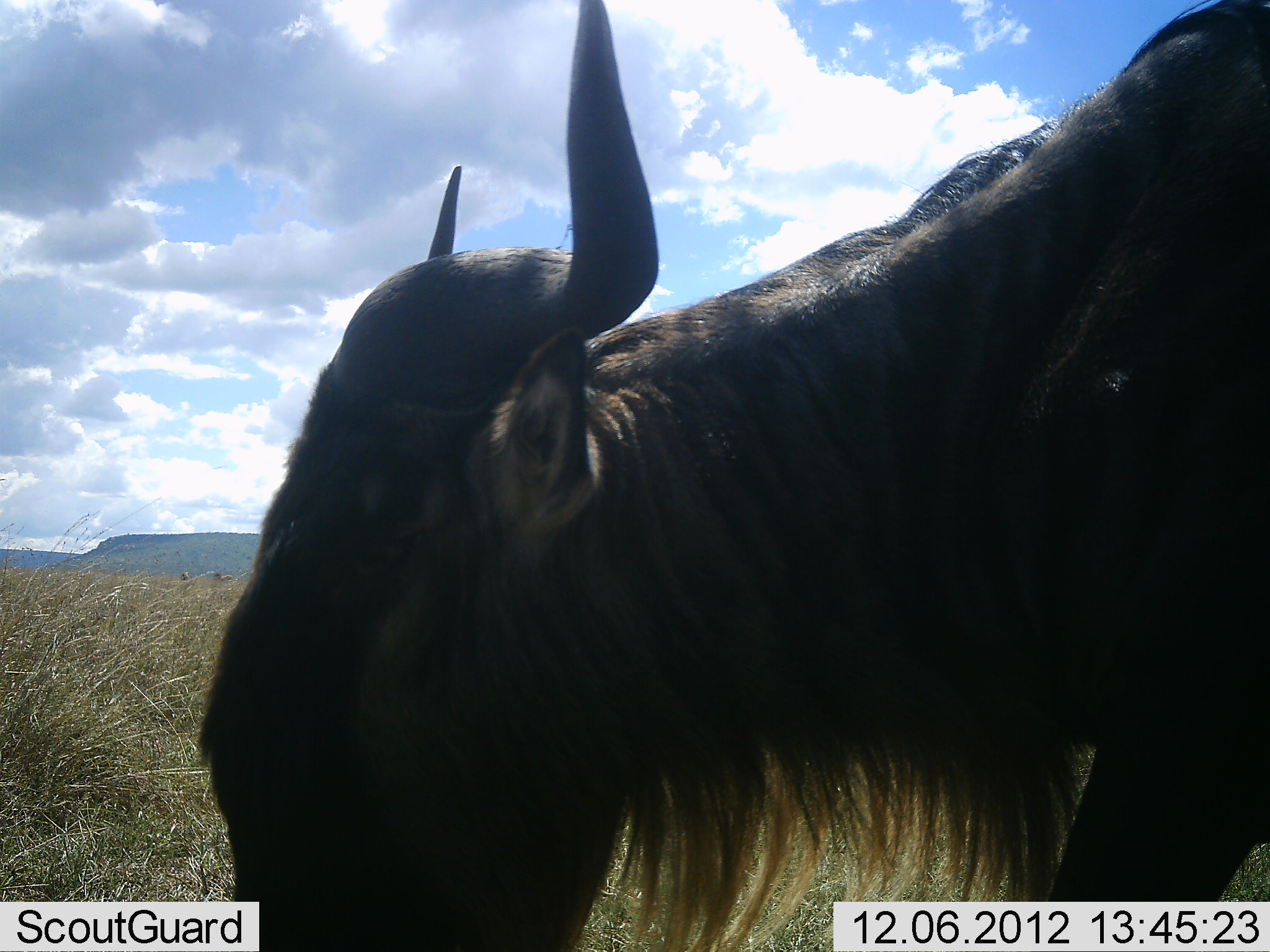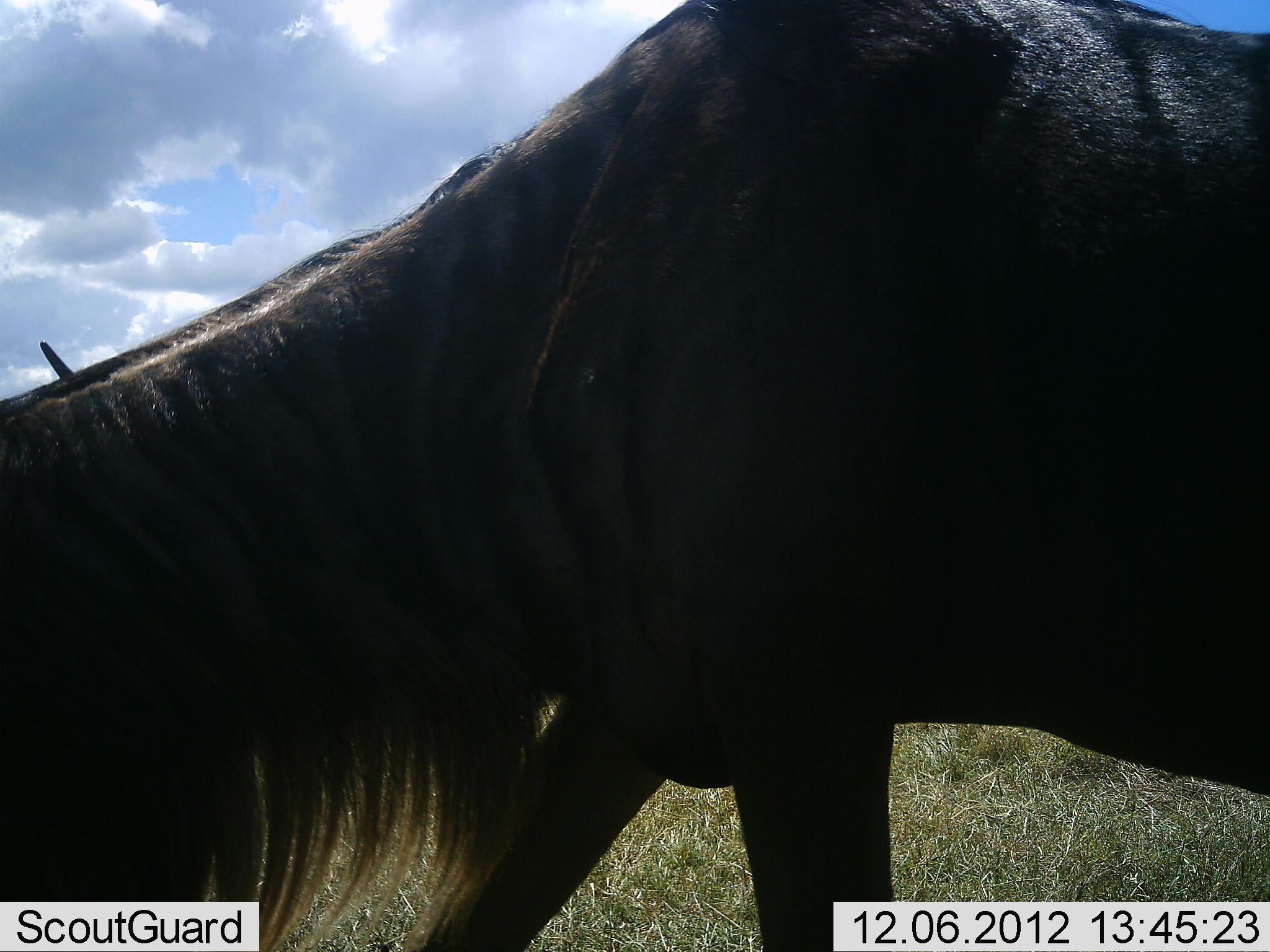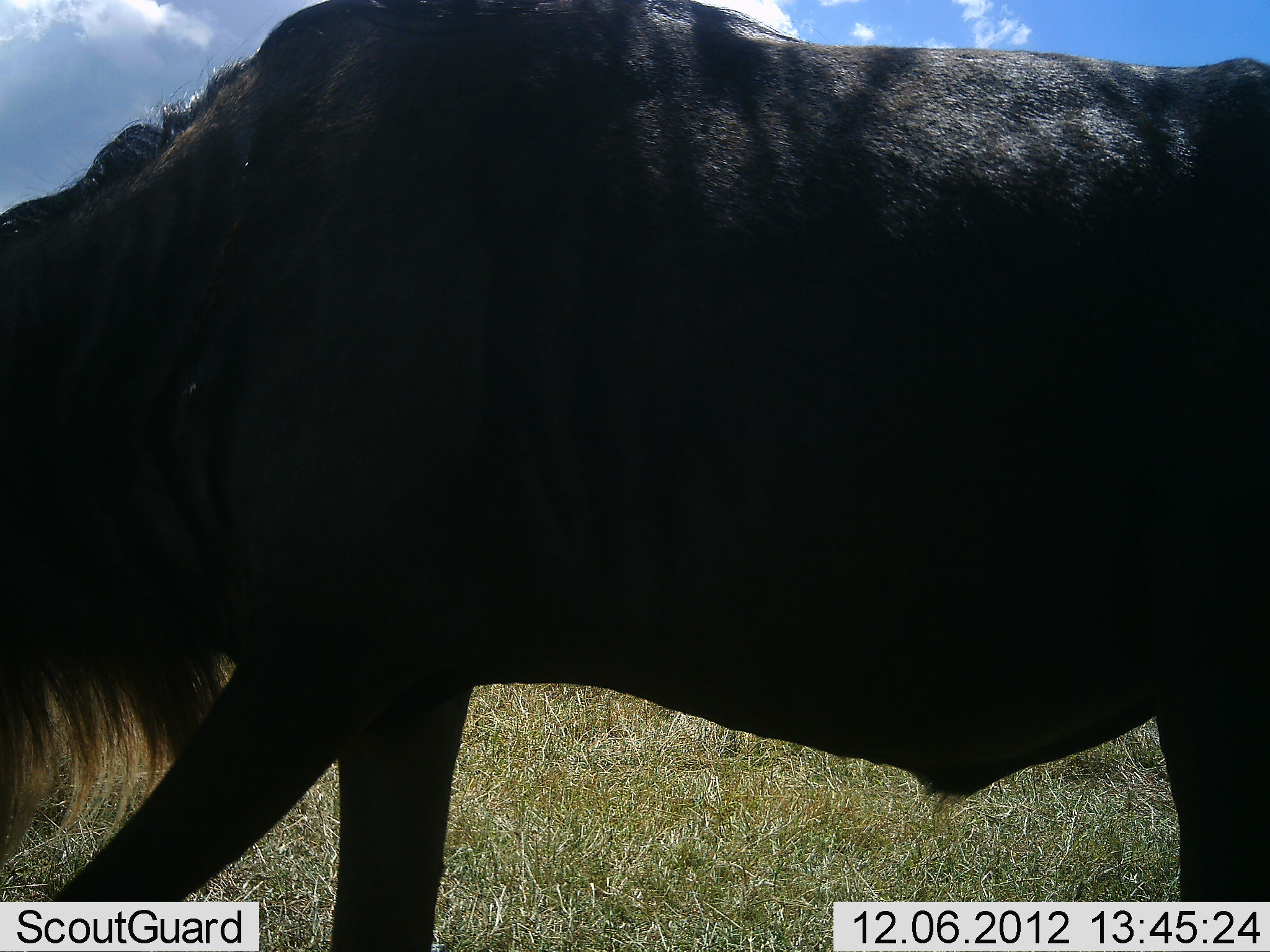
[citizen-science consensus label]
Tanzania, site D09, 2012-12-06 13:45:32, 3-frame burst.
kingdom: Animalia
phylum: Chordata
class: Mammalia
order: Artiodactyla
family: Bovidae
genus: Connochaetes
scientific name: Connochaetes taurinus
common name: blue wildebeest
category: wildebeest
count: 1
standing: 10%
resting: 0%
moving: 90%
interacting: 0%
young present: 0%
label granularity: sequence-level